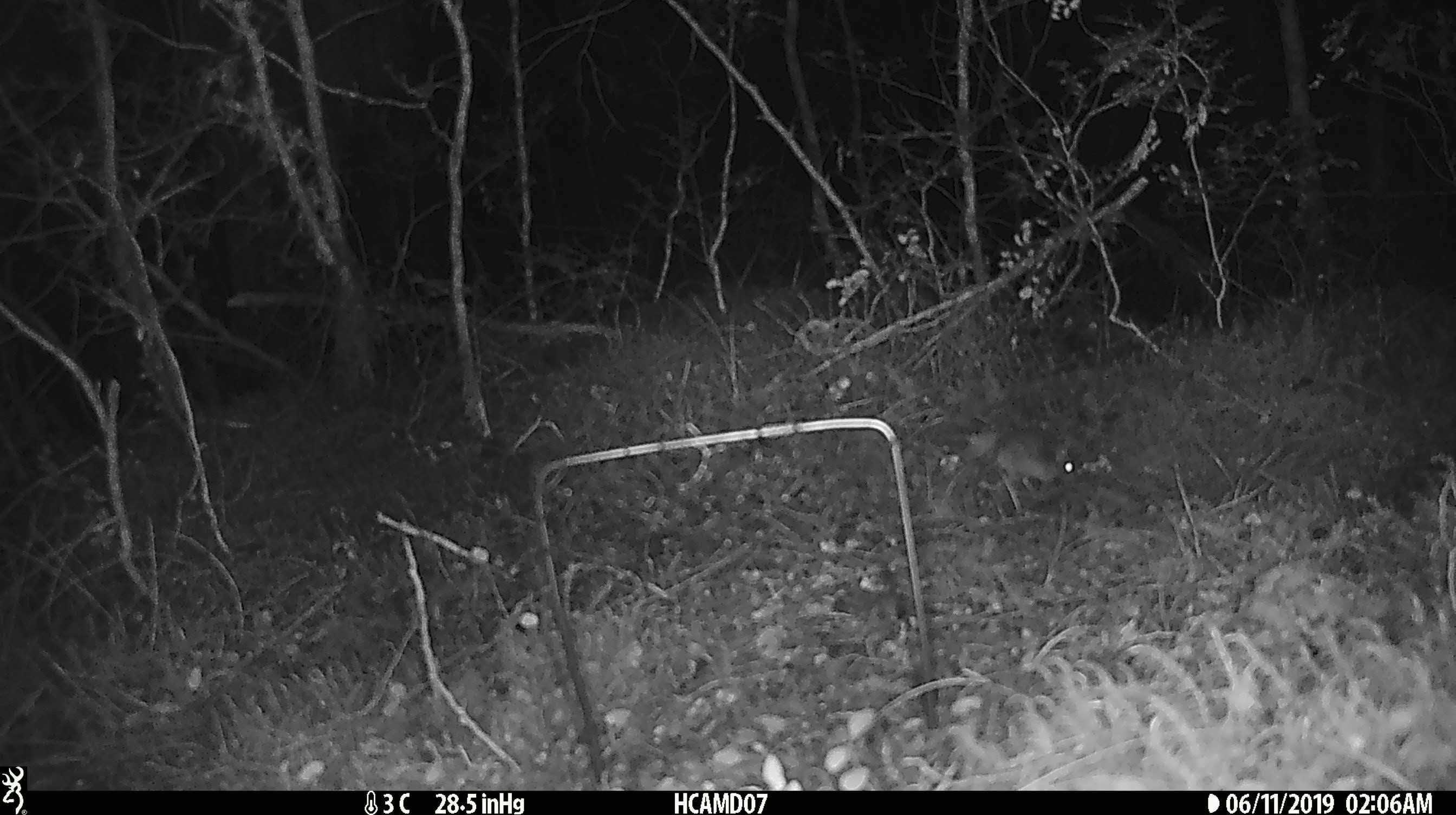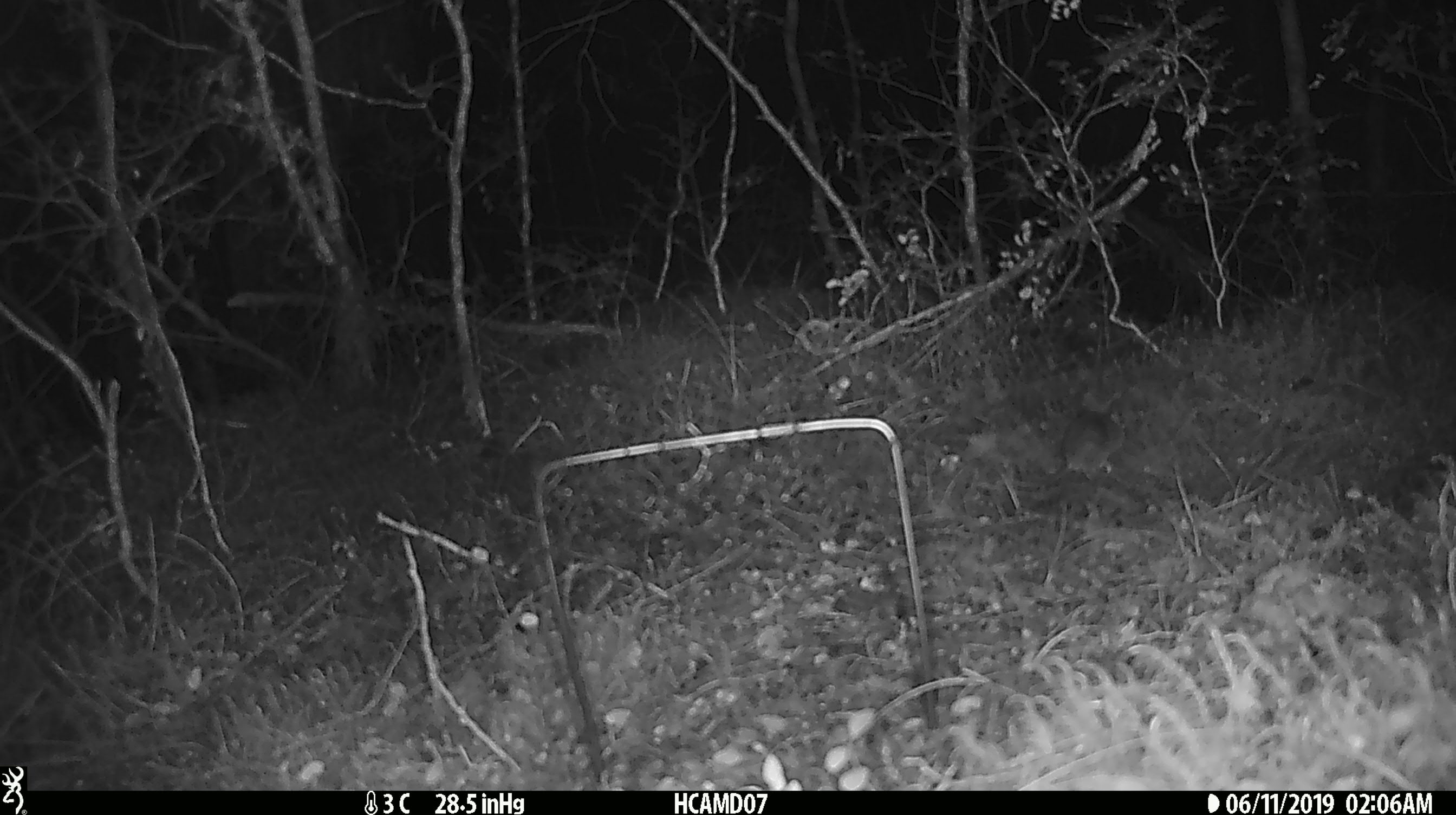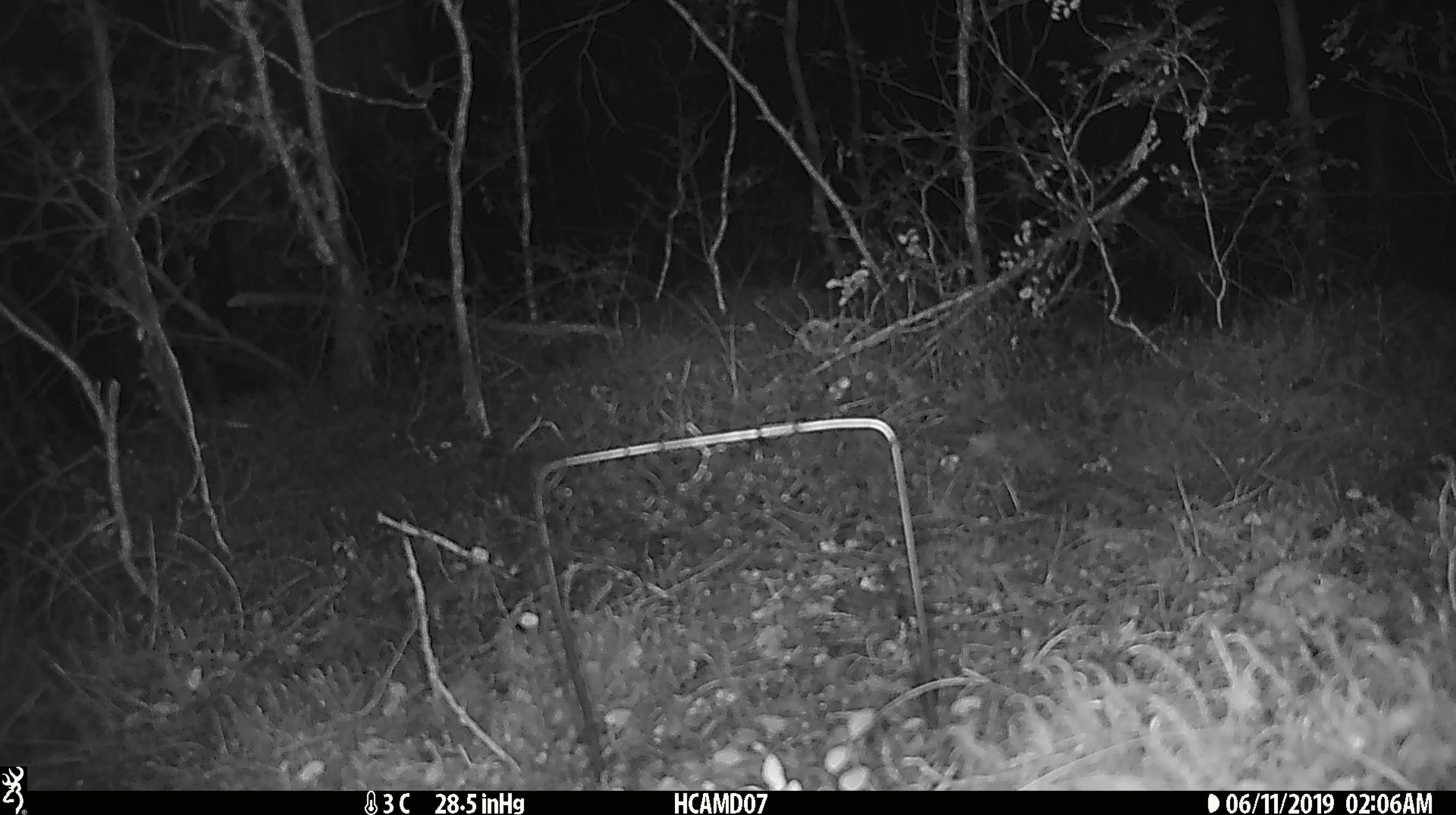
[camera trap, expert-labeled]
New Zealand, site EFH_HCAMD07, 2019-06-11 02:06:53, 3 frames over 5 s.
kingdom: Animalia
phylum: Chordata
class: Mammalia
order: Rodentia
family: Muridae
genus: Mus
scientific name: Mus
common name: mouse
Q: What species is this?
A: Mouse (Mus).